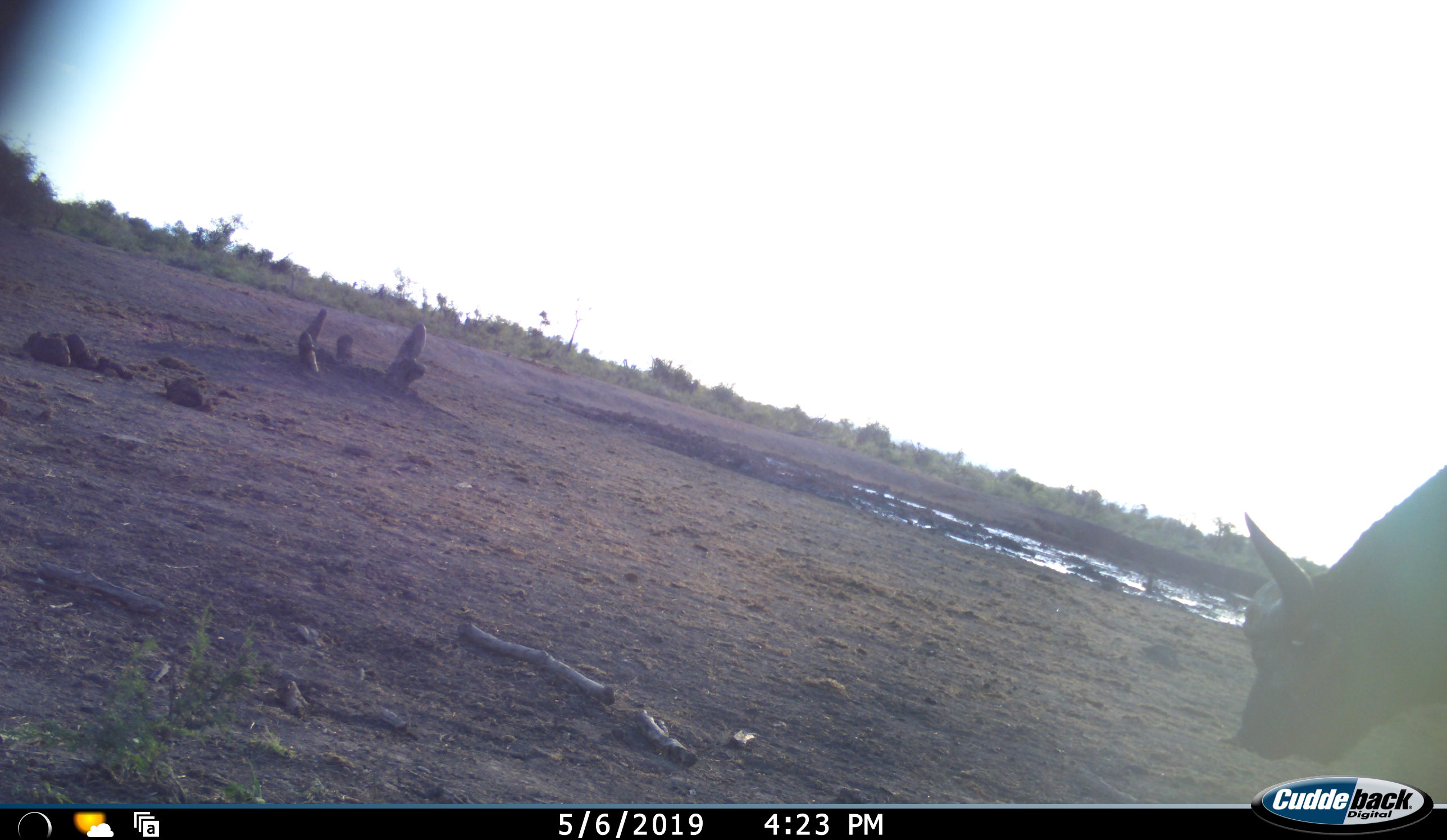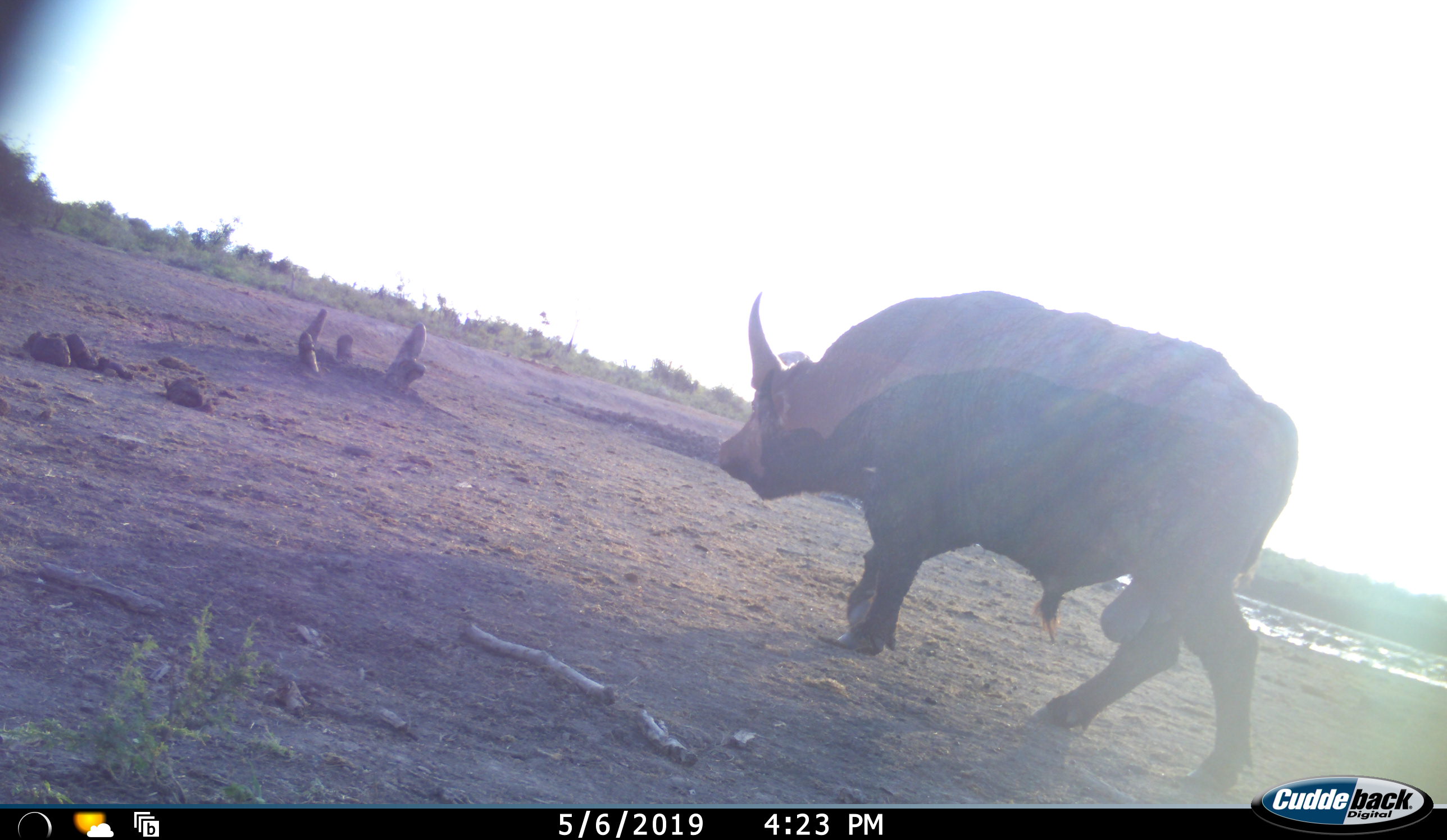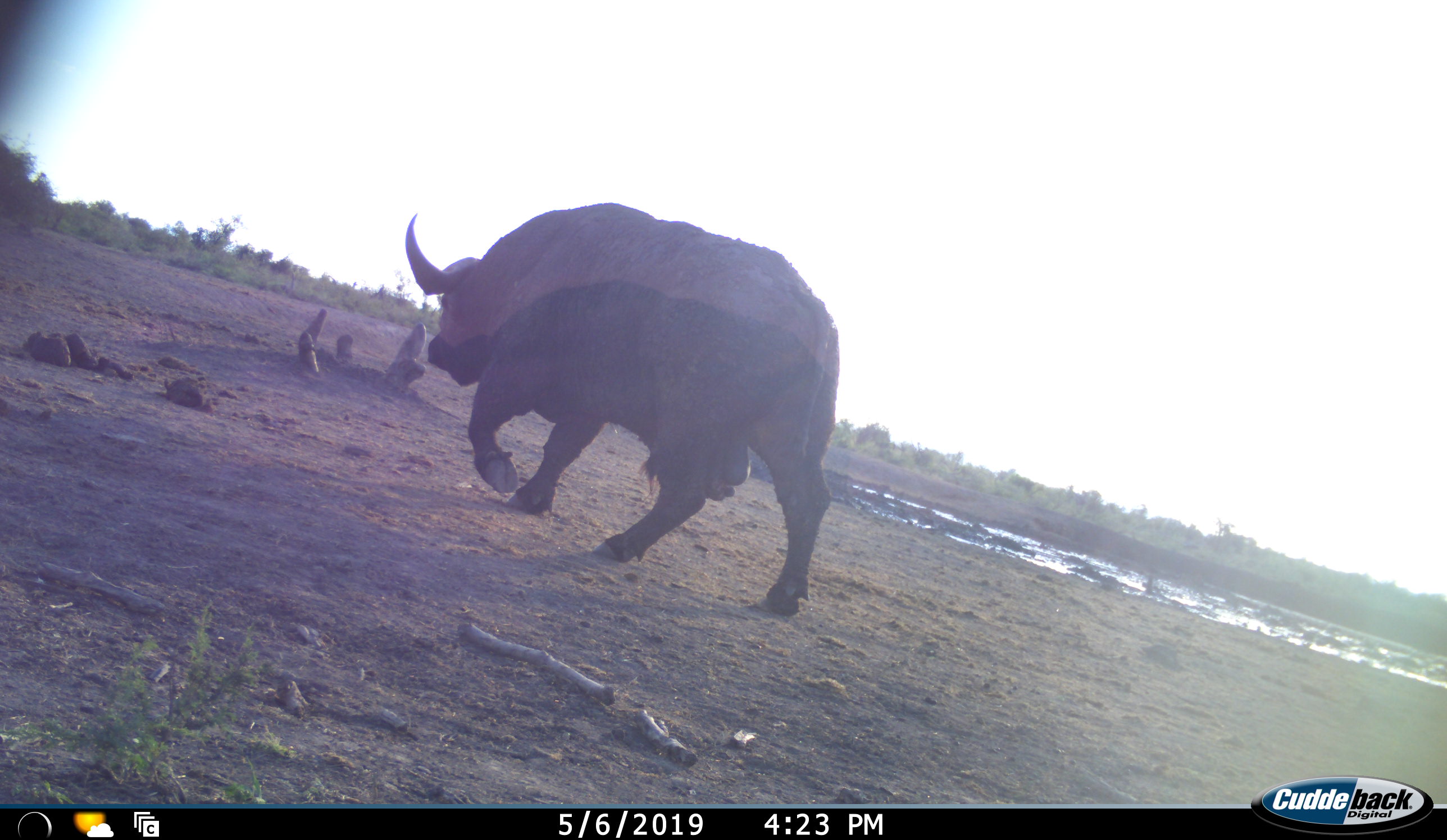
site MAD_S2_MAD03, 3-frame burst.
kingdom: Animalia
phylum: Chordata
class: Mammalia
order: Artiodactyla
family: Bovidae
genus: Syncerus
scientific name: Syncerus caffer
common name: african buffalo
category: buffalo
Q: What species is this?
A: Buffalo (african buffalo) (Syncerus caffer).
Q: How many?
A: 1.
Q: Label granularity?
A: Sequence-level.